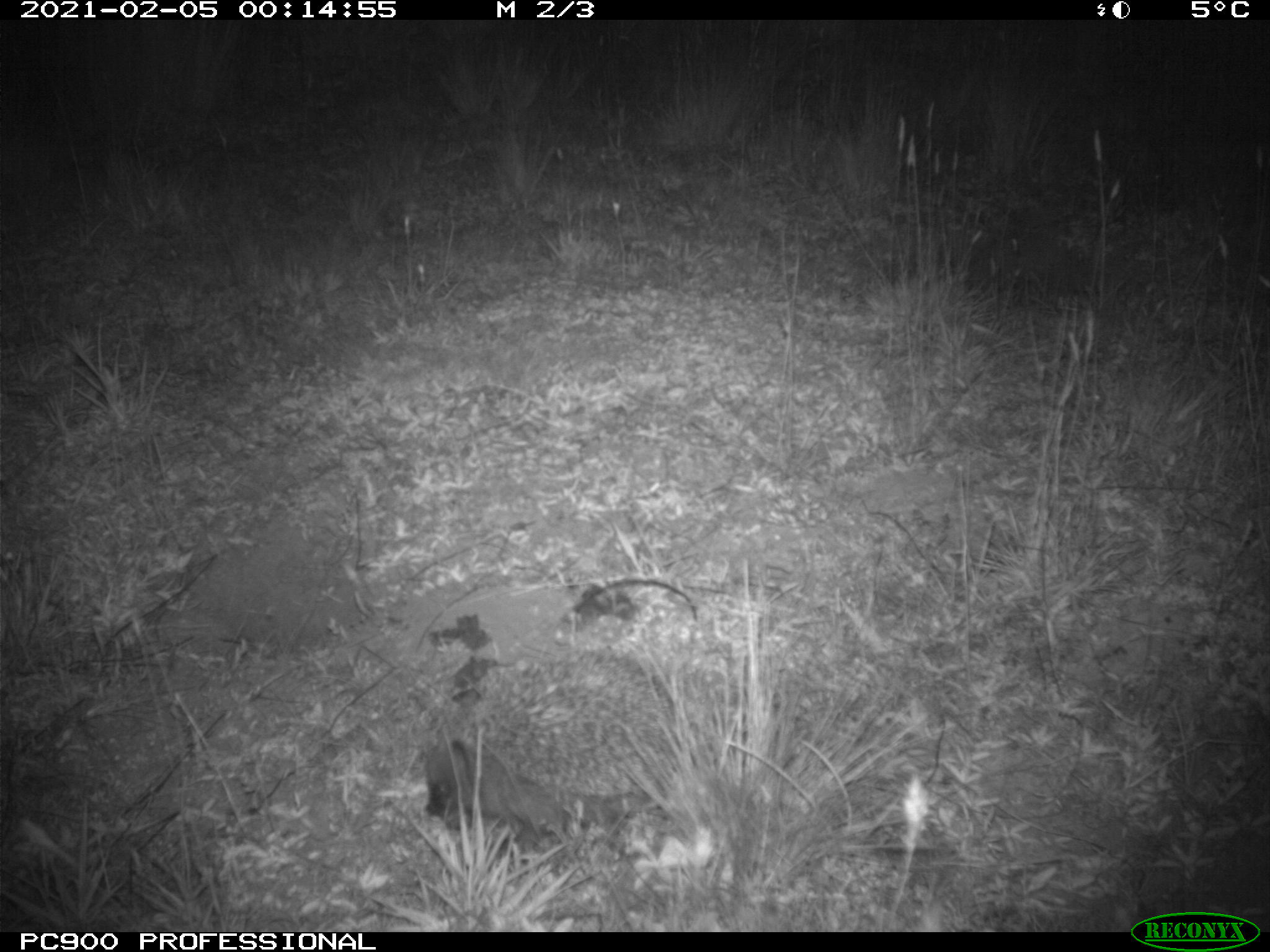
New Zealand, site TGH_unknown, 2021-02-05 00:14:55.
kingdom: Animalia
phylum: Chordata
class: Mammalia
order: Eulipotyphla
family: Erinaceidae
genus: Erinaceus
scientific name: Erinaceus europaeus europaeus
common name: european hedgehog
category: hedgehog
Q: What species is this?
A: Hedgehog (european hedgehog) (Erinaceus europaeus europaeus).